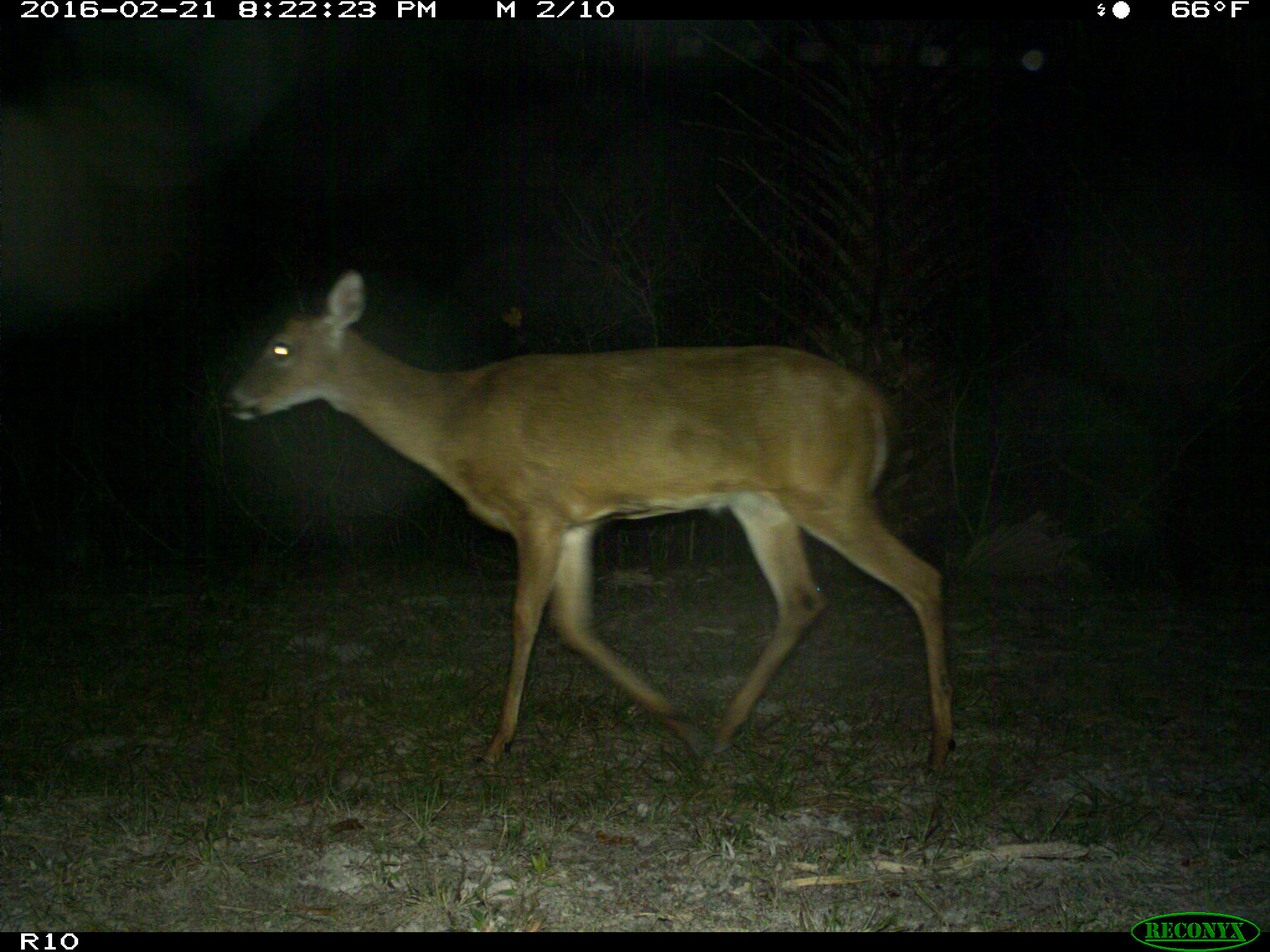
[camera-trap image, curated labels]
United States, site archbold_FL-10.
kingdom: Animalia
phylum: Chordata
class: Mammalia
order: Artiodactyla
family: Cervidae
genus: Odocoileus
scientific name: Odocoileus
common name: deer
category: unidentified deer